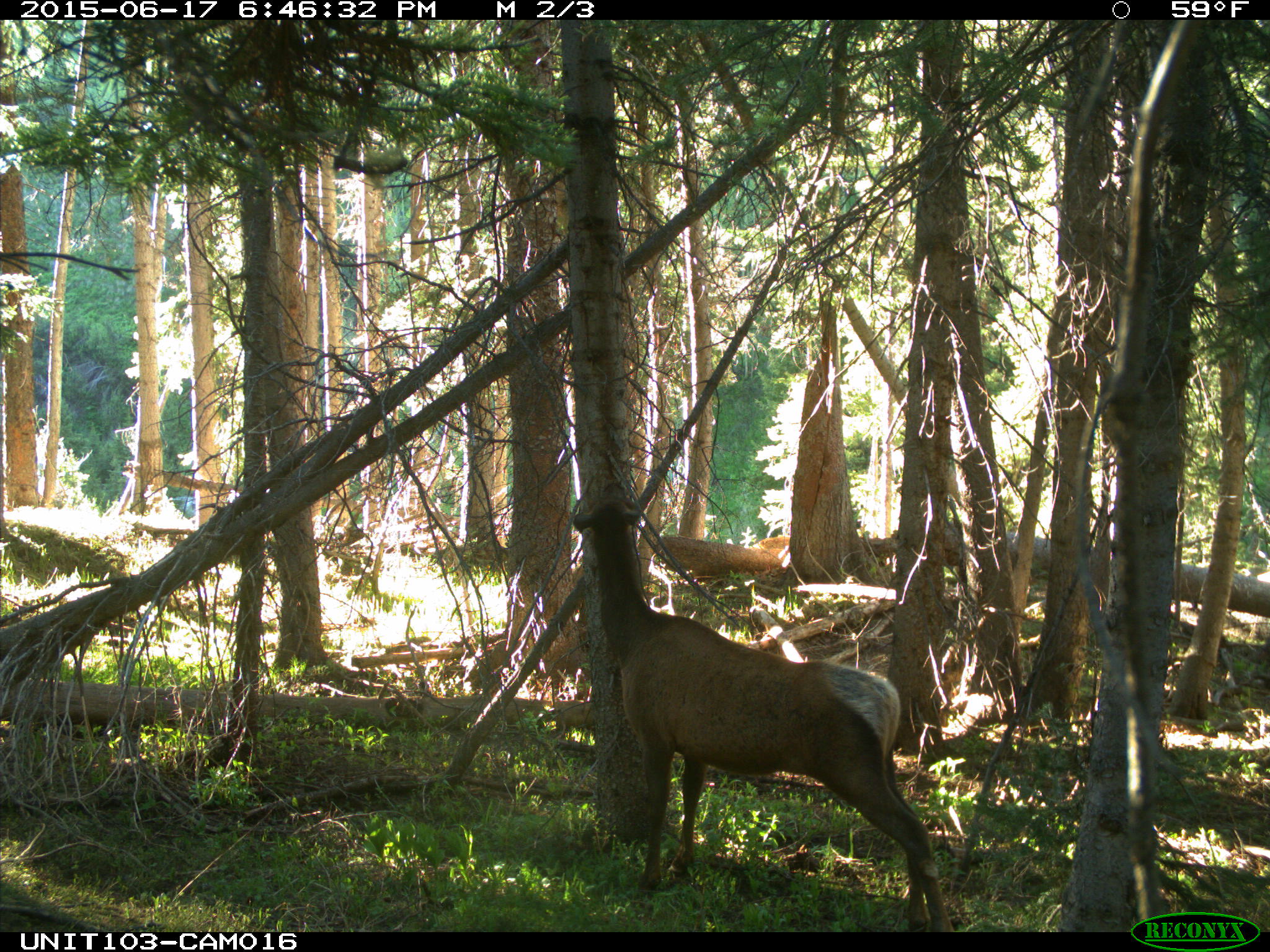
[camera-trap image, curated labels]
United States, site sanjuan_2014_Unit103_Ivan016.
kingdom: Animalia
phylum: Chordata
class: Mammalia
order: Artiodactyla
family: Cervidae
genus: Cervus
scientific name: Cervus elaphus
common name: red deer